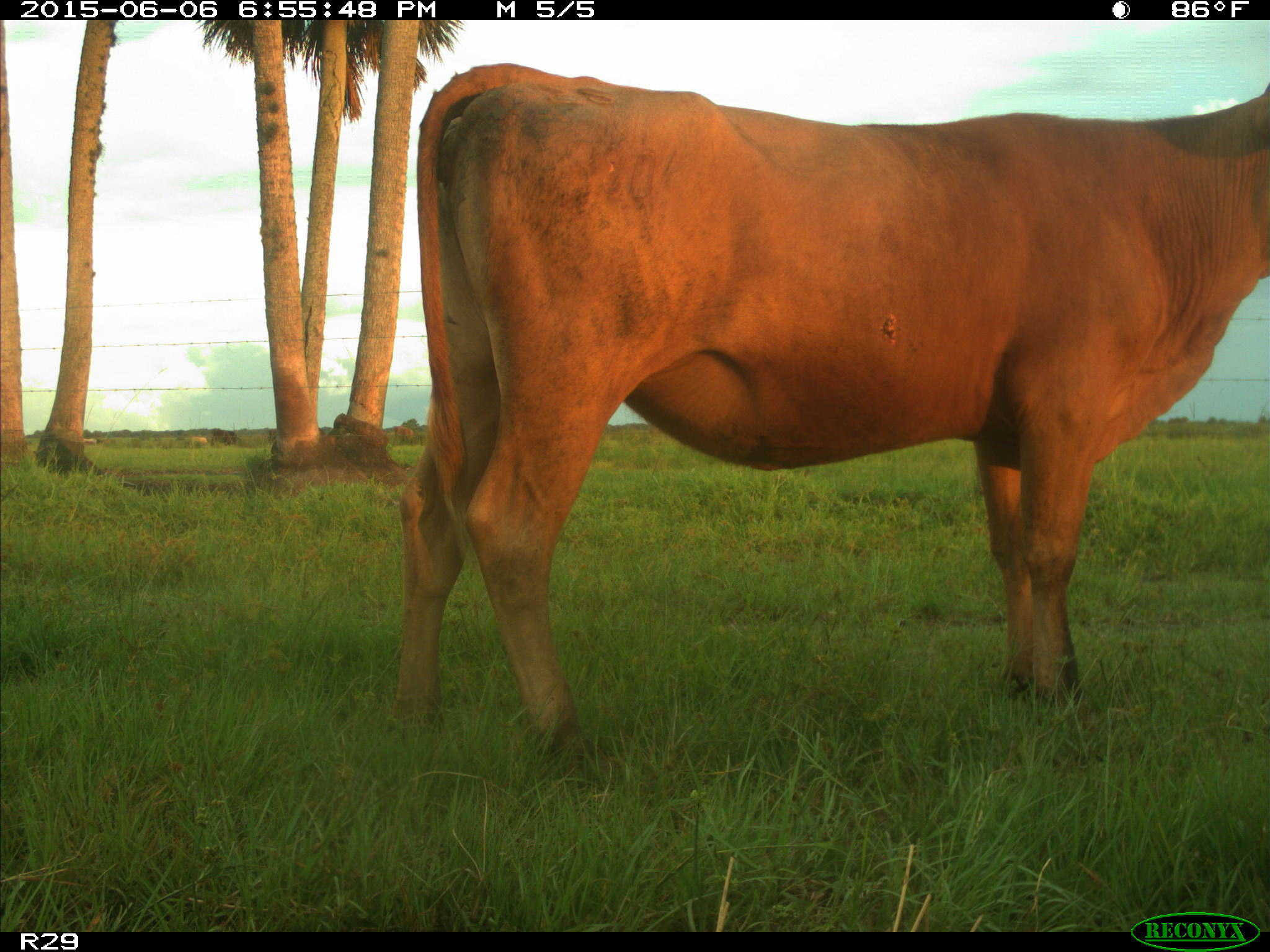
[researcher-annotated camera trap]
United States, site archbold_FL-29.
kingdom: Animalia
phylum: Chordata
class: Mammalia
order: Artiodactyla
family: Bovidae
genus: Bos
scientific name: Bos taurus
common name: domestic cow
Bos taurus (domestic cow).